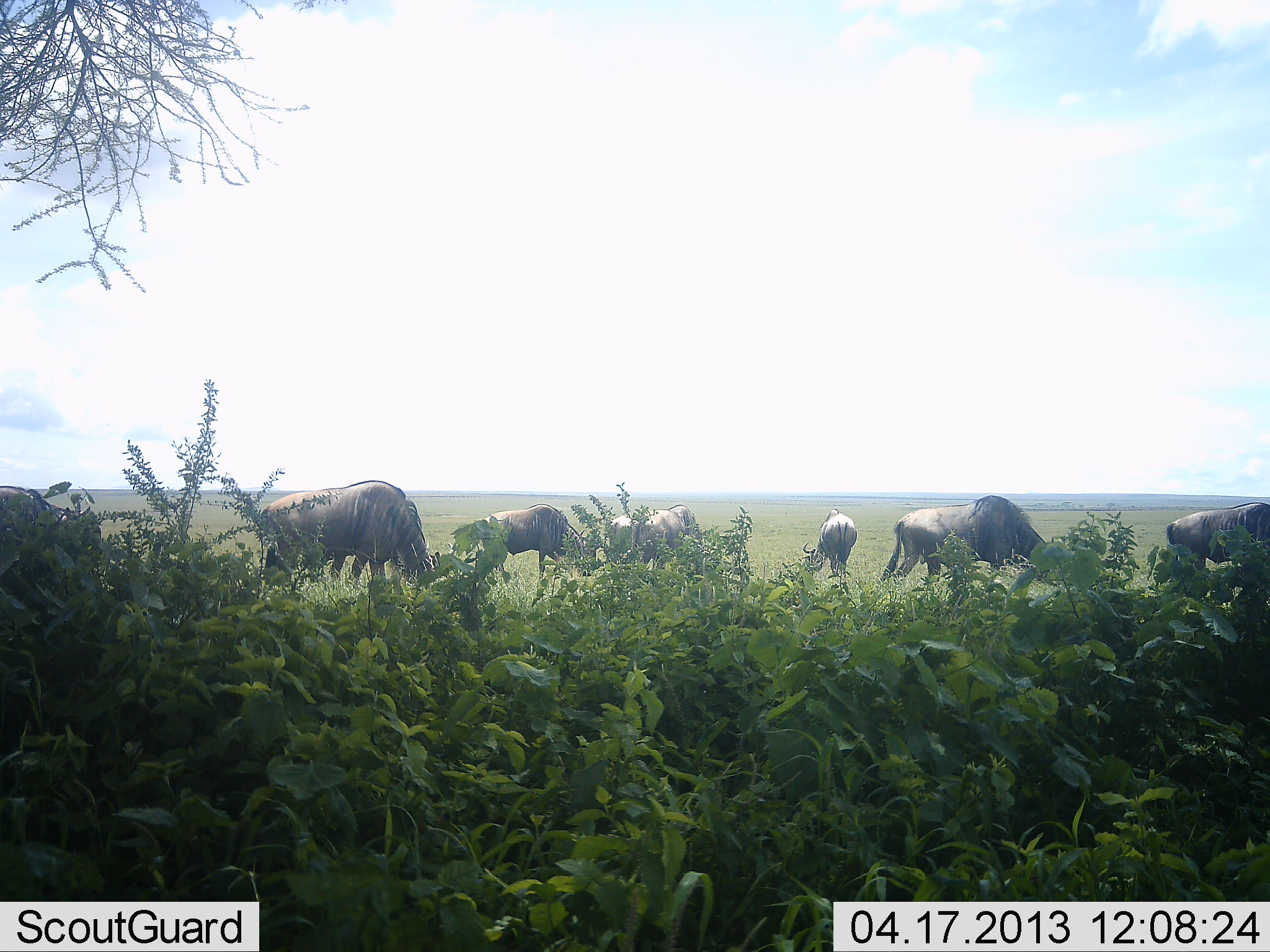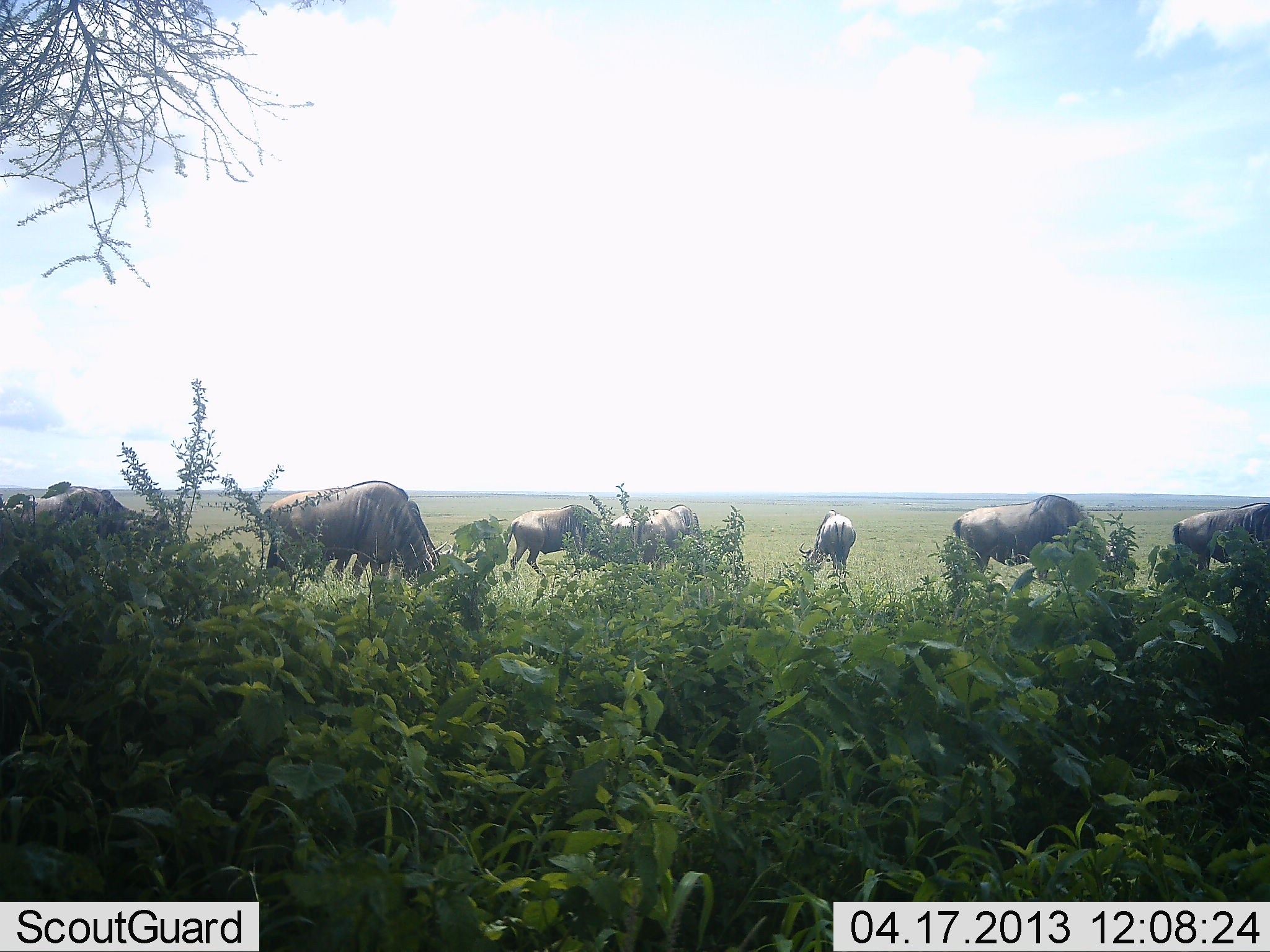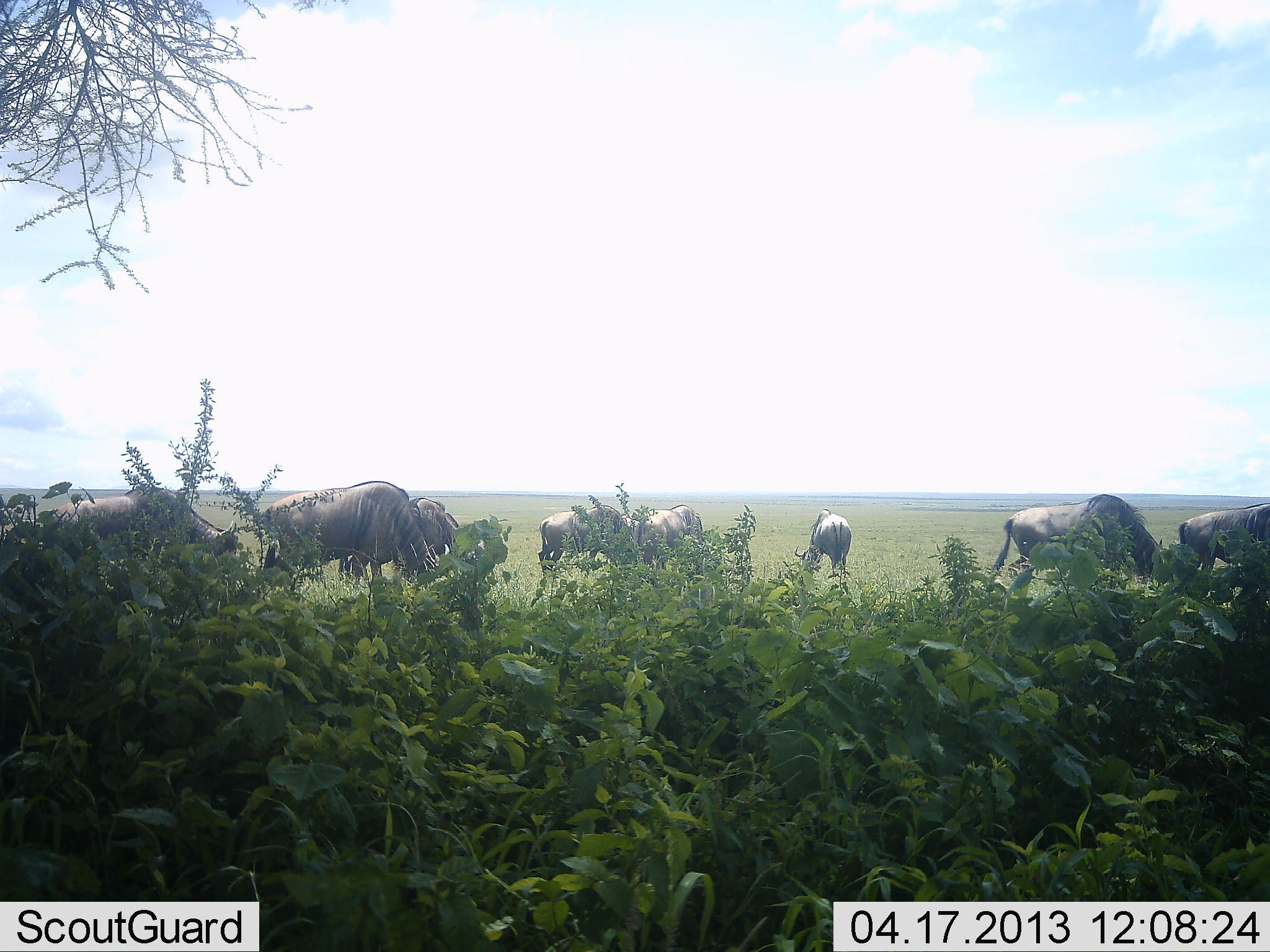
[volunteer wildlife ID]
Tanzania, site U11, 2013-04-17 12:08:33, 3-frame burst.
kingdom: Animalia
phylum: Chordata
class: Mammalia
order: Artiodactyla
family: Bovidae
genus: Connochaetes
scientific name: Connochaetes taurinus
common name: blue wildebeest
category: wildebeest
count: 8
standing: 29%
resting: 0%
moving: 64%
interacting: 0%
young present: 0%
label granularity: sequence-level